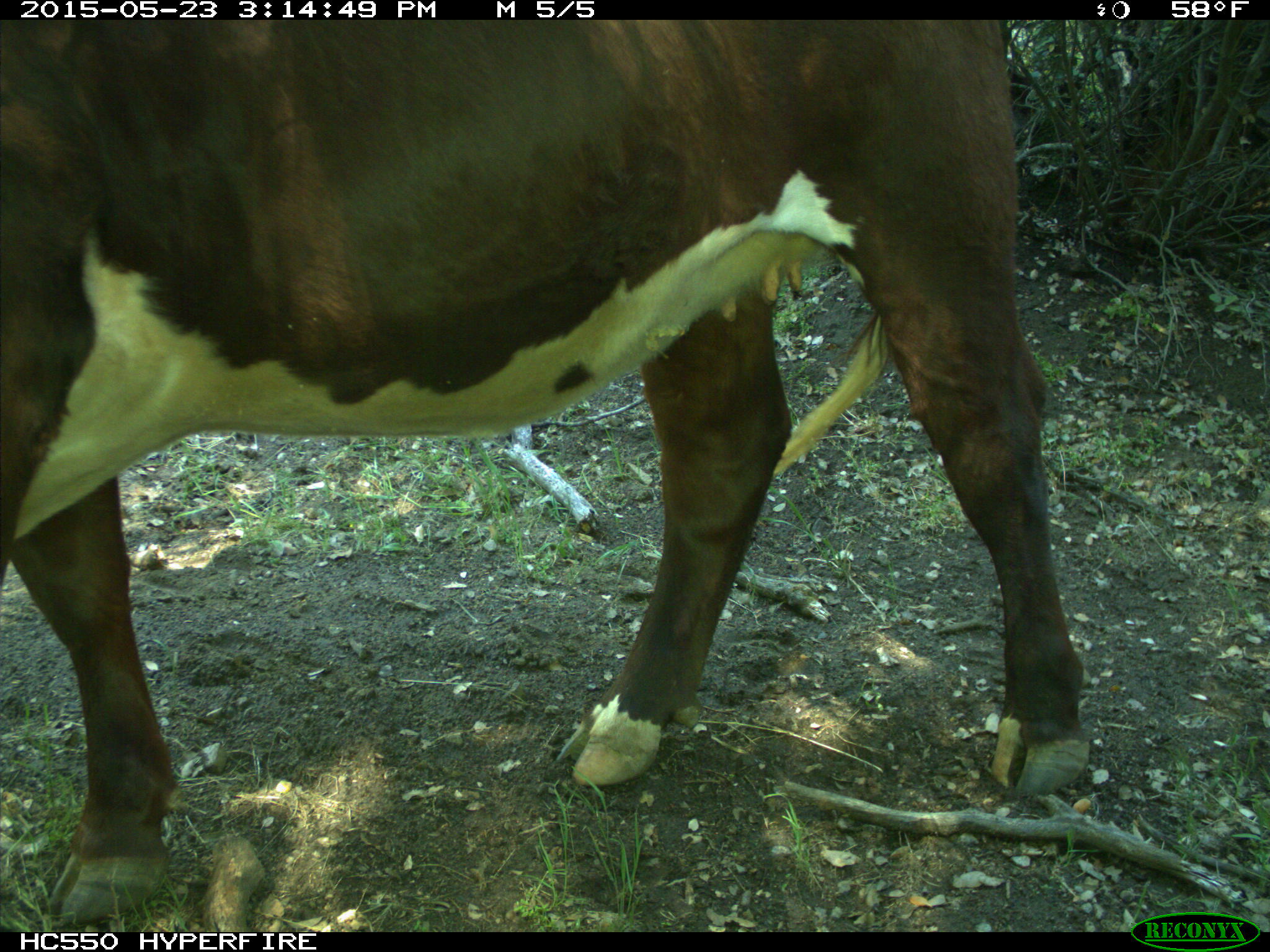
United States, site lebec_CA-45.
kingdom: Animalia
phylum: Chordata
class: Mammalia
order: Artiodactyla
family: Bovidae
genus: Bos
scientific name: Bos taurus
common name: domestic cow